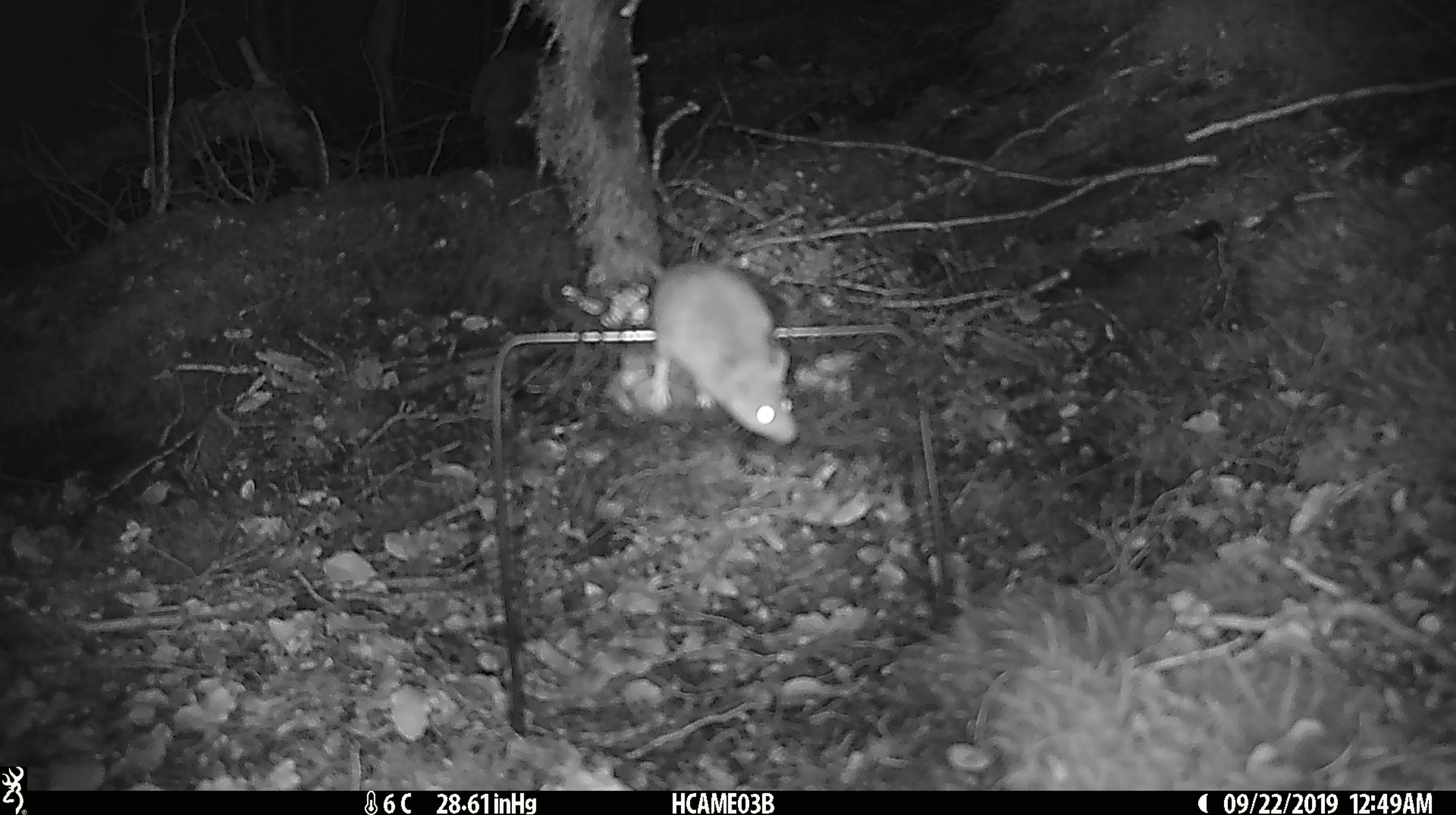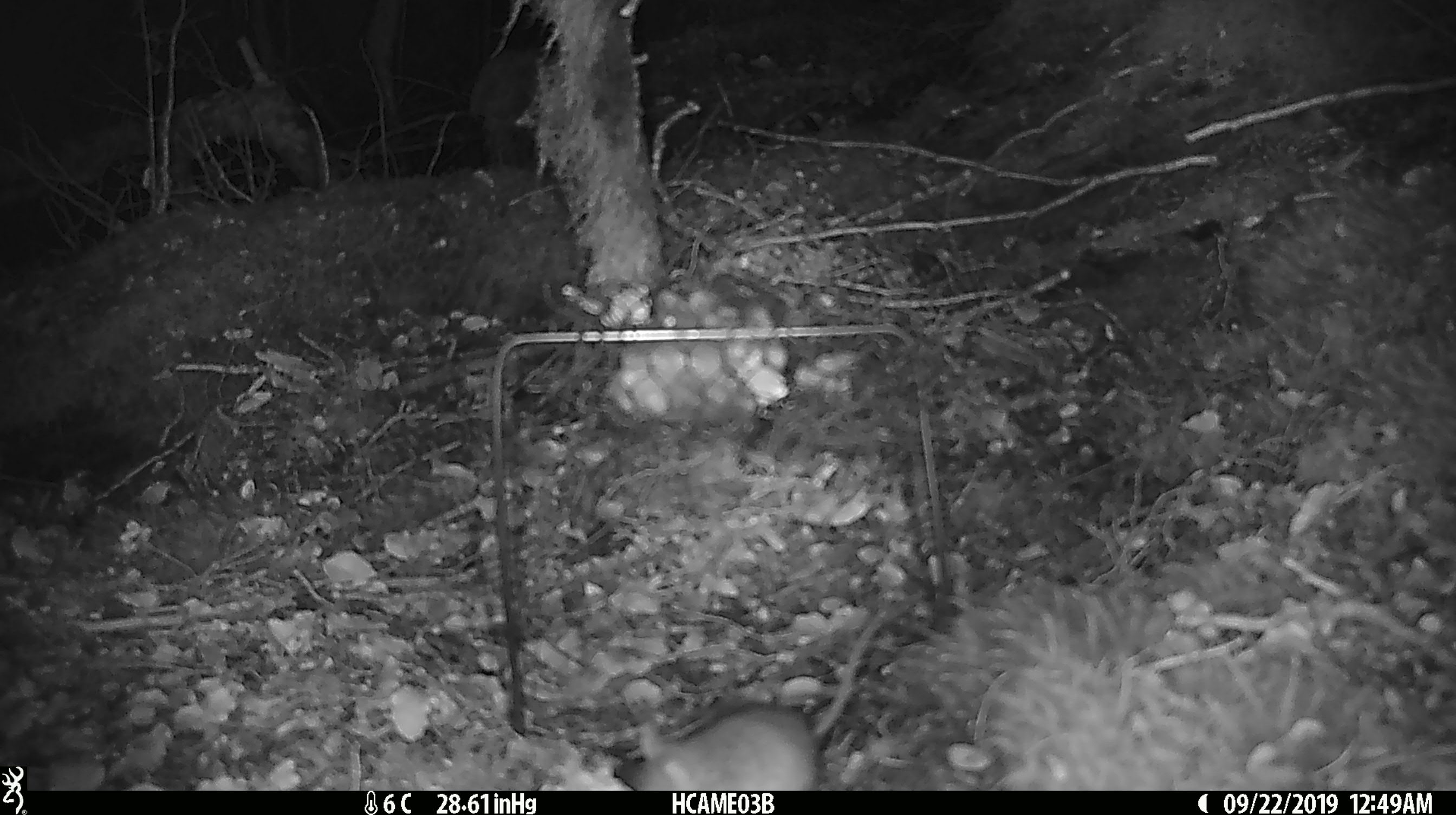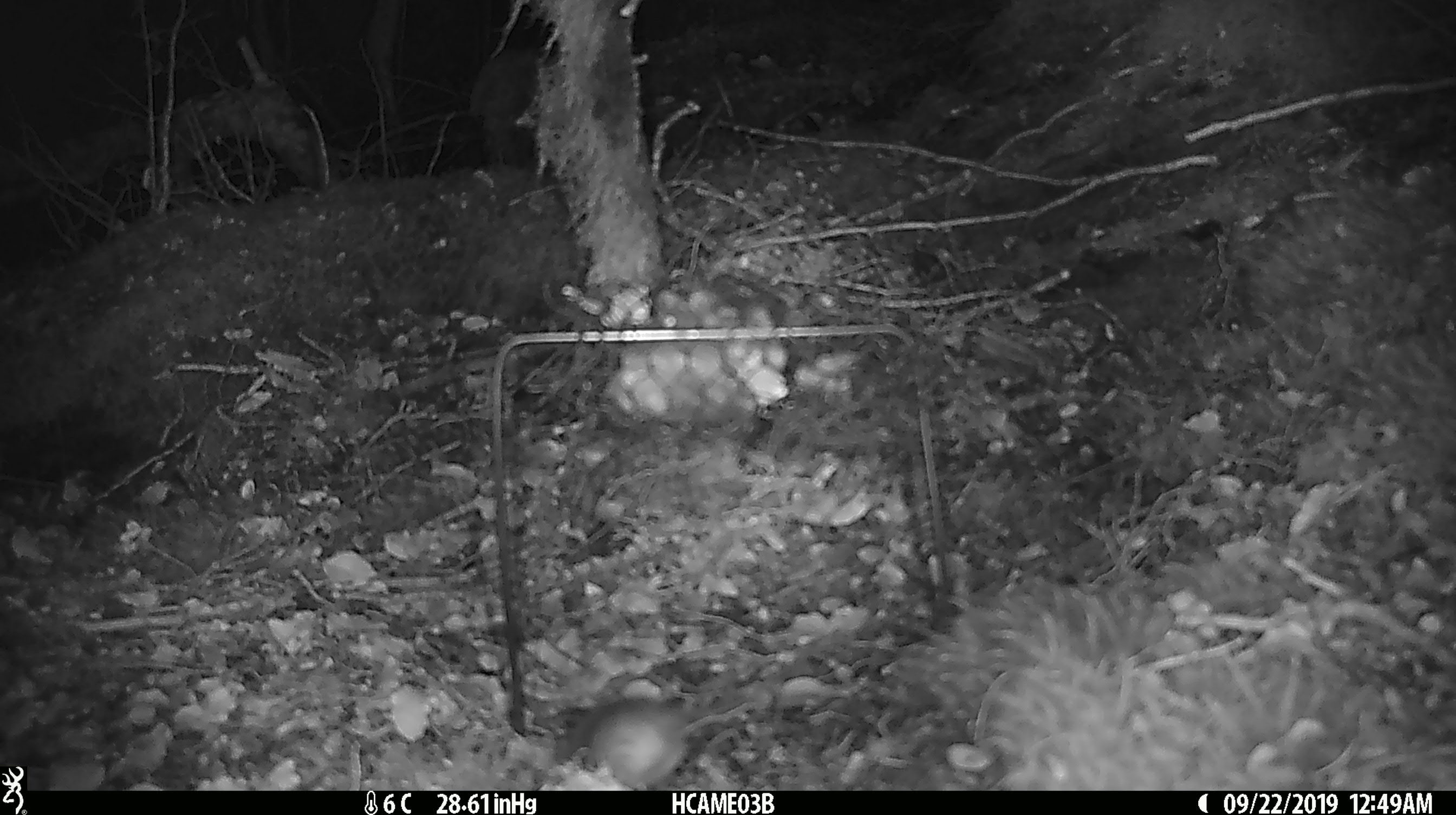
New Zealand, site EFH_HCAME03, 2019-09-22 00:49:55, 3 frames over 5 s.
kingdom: Animalia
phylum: Chordata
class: Mammalia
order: Rodentia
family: Muridae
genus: Mus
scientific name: Mus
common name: mouse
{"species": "mouse (Mus)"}